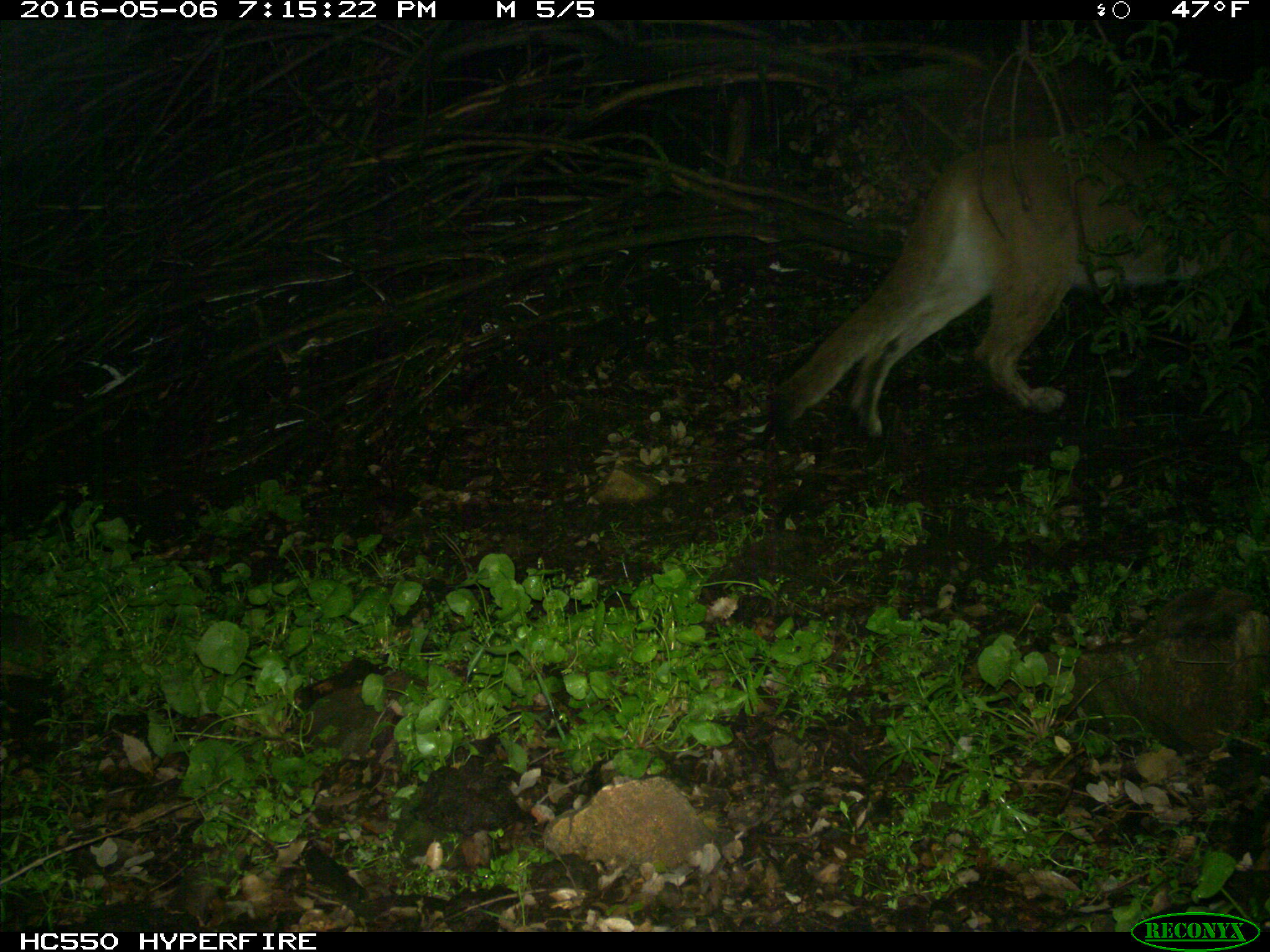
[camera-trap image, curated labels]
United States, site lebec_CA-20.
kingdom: Animalia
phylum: Chordata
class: Mammalia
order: Carnivora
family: Felidae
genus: Puma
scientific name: Puma concolor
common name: mountain lion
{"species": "Puma concolor (mountain lion)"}